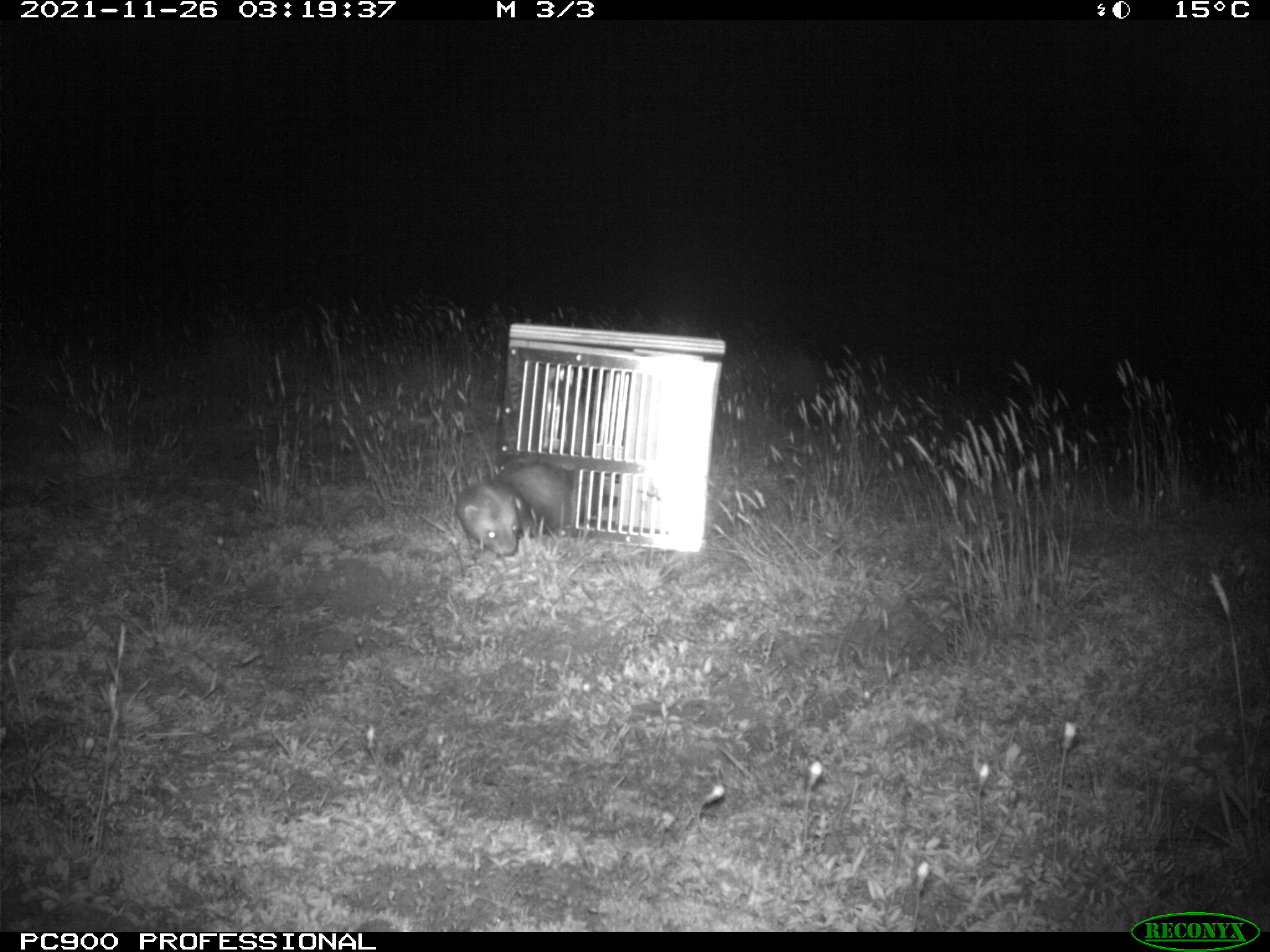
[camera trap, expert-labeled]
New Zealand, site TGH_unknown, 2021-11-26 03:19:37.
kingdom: Animalia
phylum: Chordata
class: Mammalia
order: Carnivora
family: Mustelidae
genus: Mustela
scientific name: Mustela furo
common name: ferret